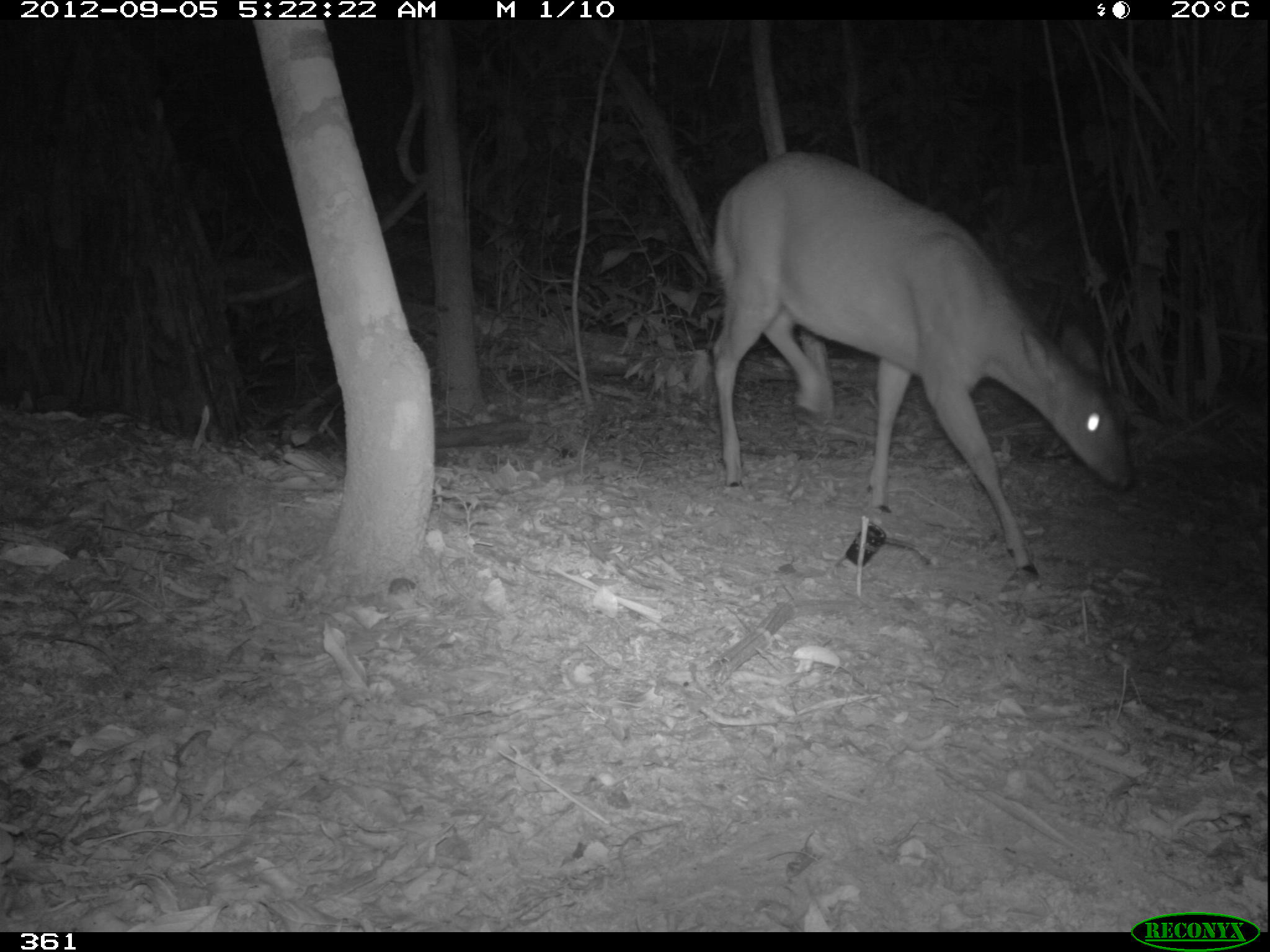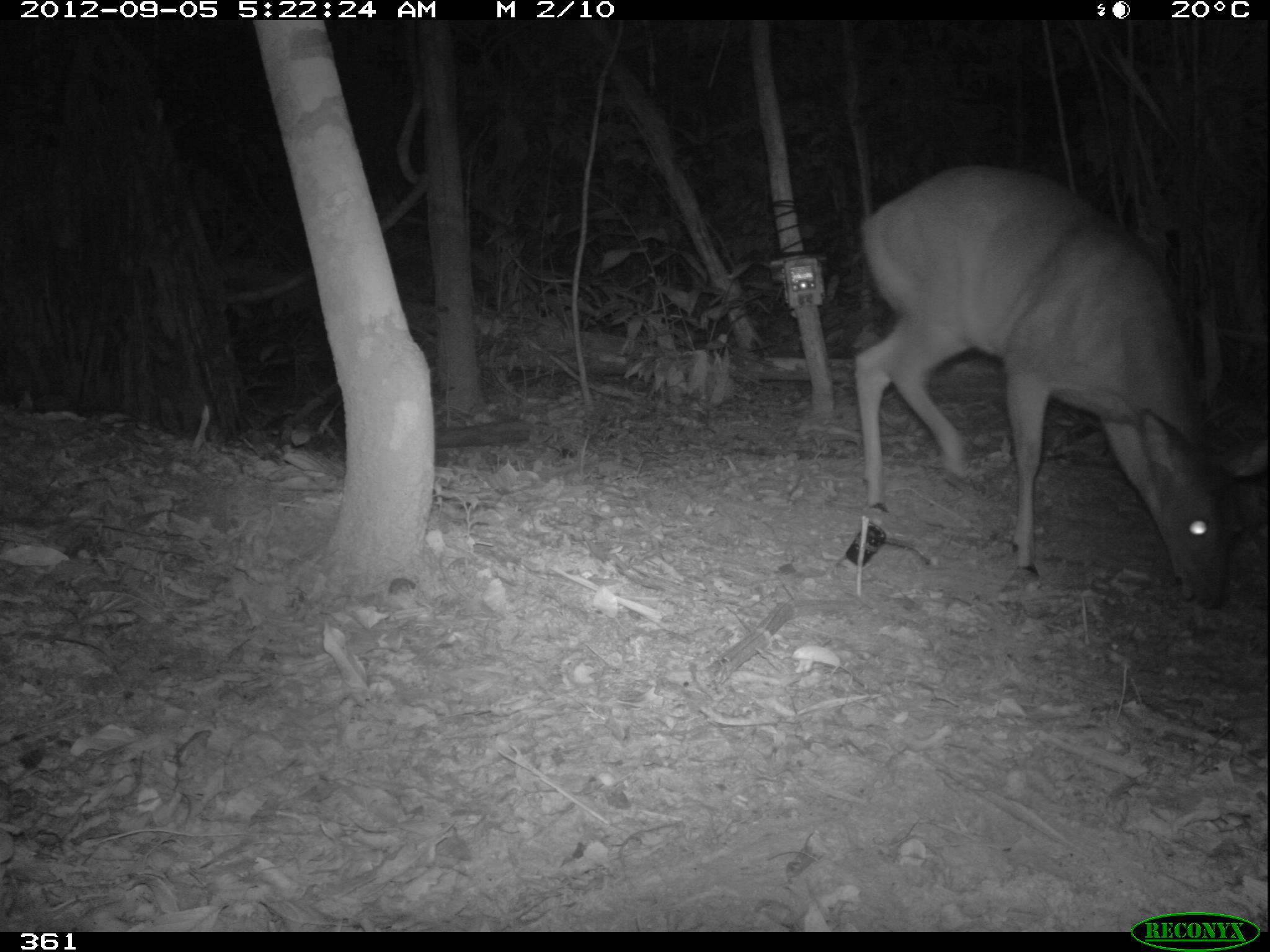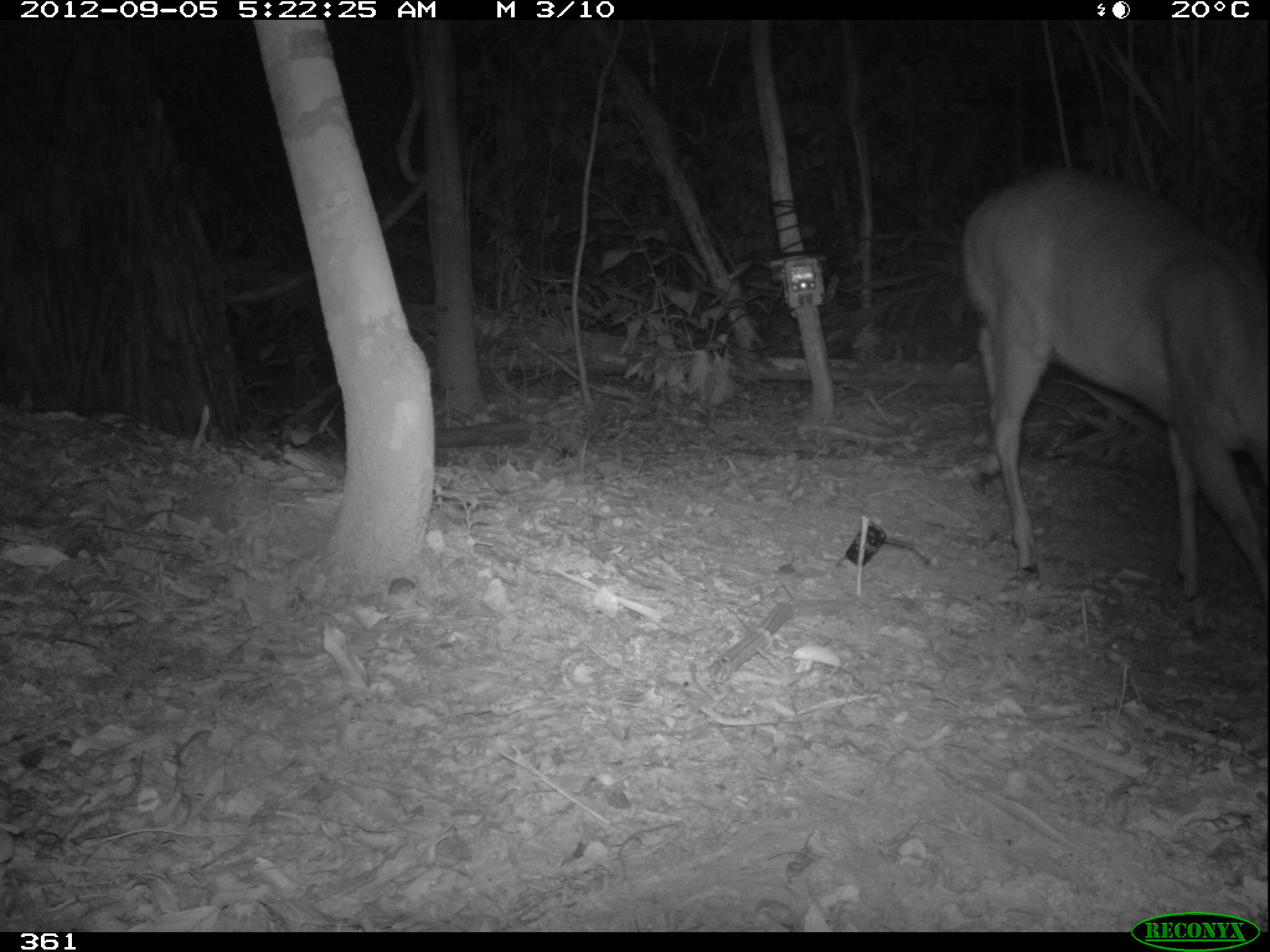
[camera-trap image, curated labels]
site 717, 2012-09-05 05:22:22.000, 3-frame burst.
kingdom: Animalia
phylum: Chordata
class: Mammalia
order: Artiodactyla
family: Cervidae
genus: Mazama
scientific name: Mazama americana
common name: red brocket